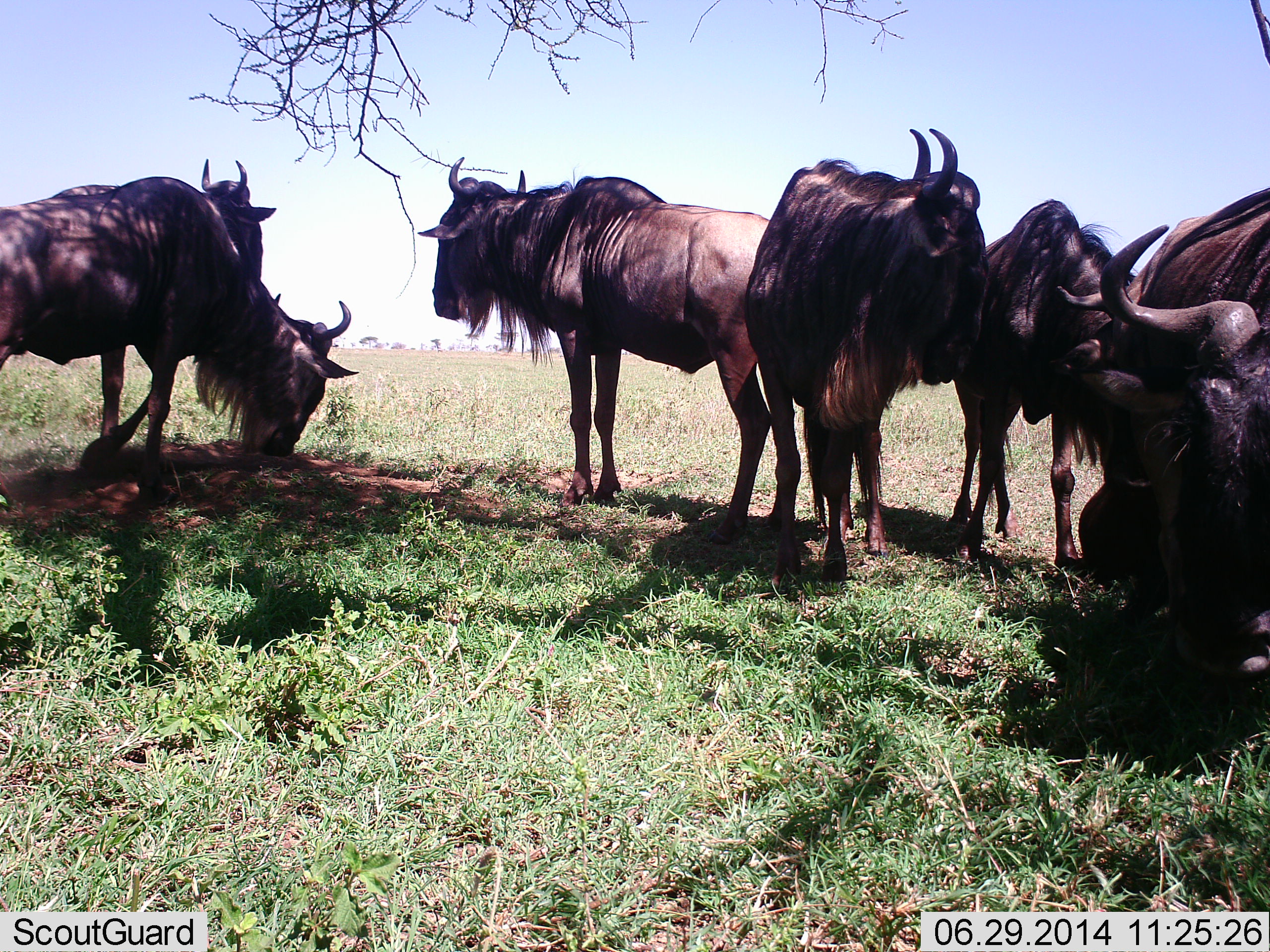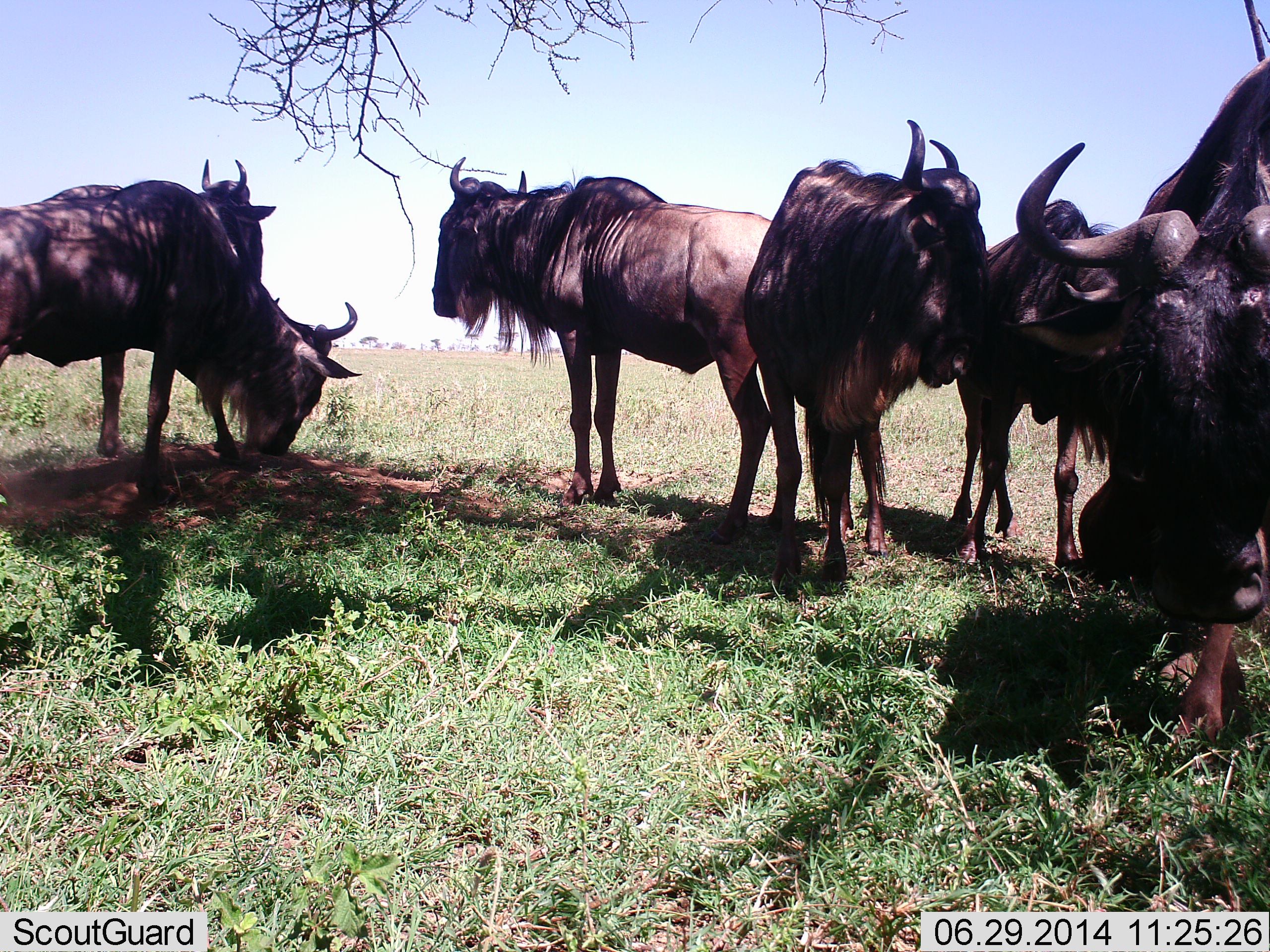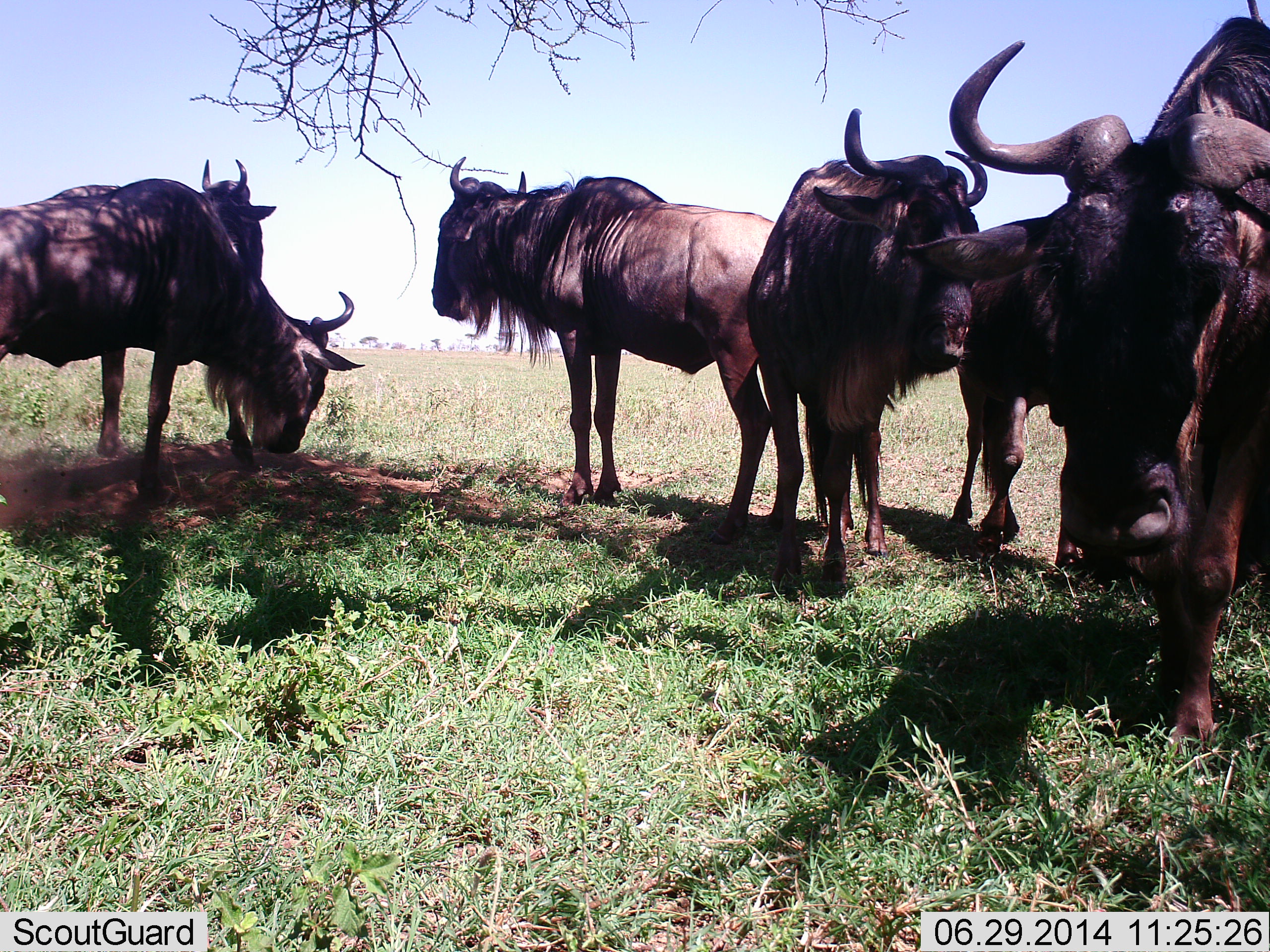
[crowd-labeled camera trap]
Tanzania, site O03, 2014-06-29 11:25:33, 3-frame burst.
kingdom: Animalia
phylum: Chordata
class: Mammalia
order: Artiodactyla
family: Bovidae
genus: Connochaetes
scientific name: Connochaetes taurinus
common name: blue wildebeest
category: wildebeest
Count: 6.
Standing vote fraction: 90%.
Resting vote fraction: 20%.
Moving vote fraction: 0%.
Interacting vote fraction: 0%.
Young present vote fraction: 0%.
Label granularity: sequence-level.